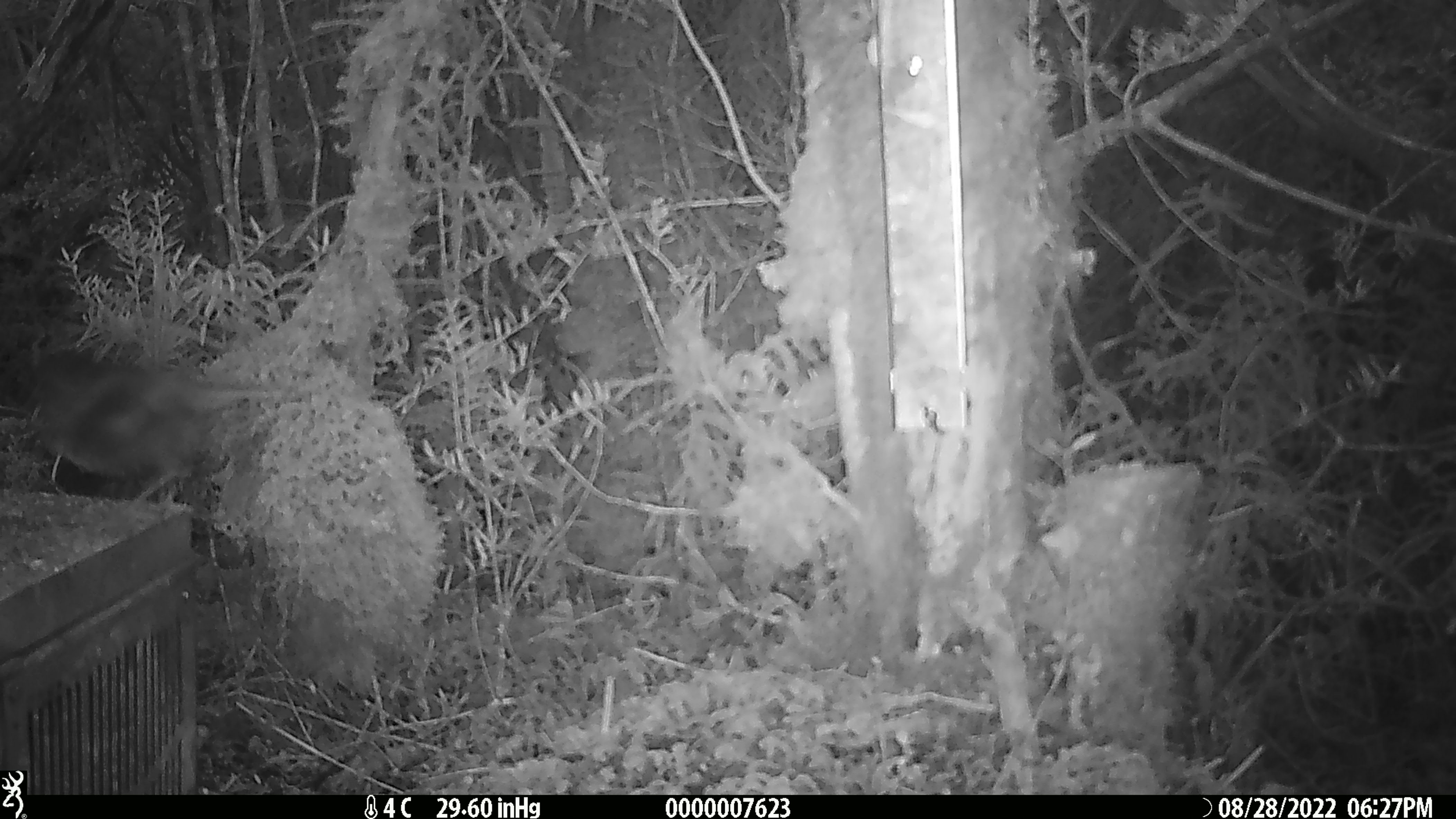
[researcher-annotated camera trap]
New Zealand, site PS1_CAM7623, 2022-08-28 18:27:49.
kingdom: Animalia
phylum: Chordata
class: Aves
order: Passeriformes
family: Petroicidae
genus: Petroica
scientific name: Petroica australis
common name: new zealand robin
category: robin